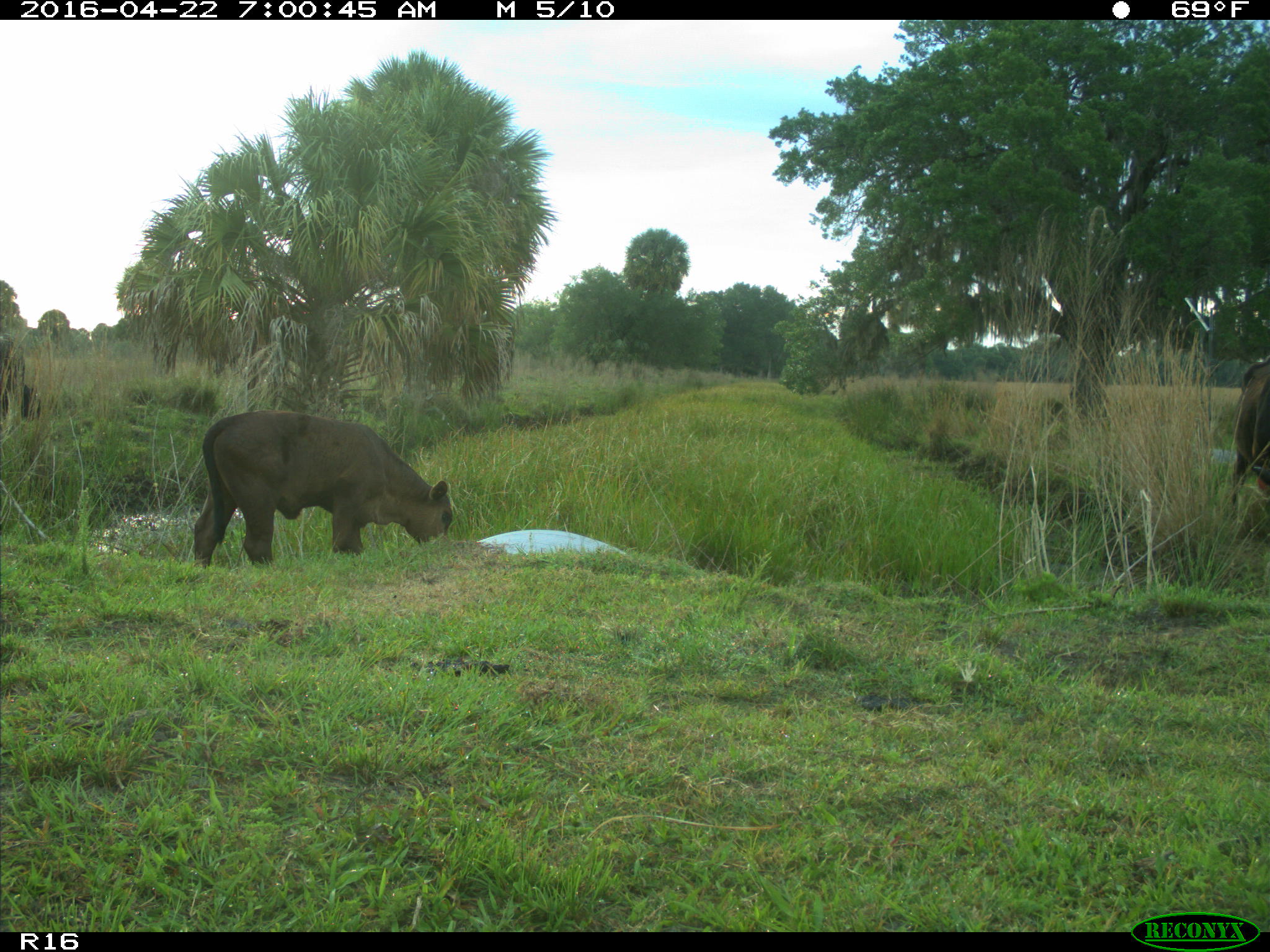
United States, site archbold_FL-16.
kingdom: Animalia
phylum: Chordata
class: Mammalia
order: Artiodactyla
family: Bovidae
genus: Bos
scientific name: Bos taurus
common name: domestic cow